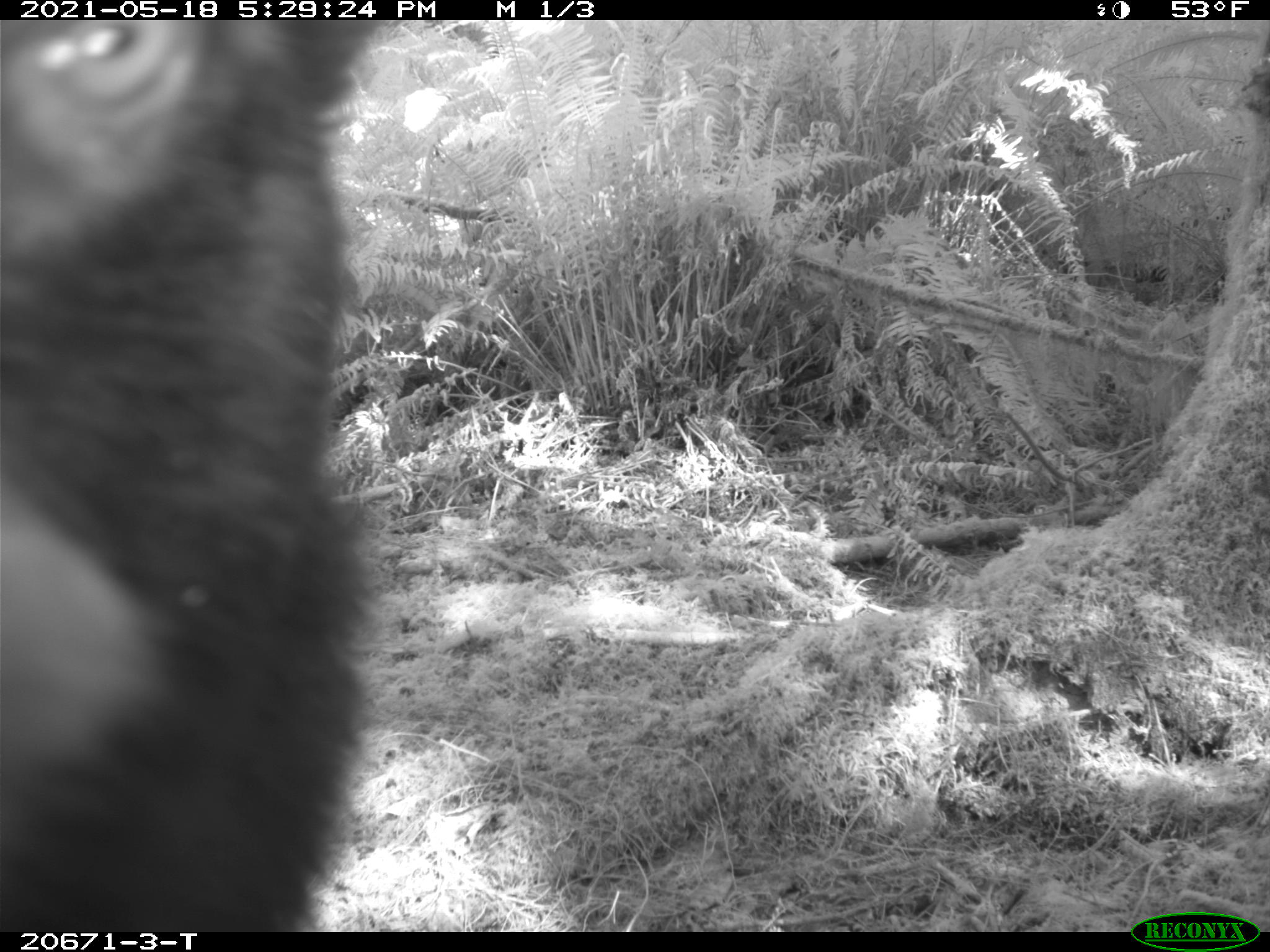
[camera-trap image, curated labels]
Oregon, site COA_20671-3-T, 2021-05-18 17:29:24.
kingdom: Animalia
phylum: Chordata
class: Mammalia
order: Carnivora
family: Ursidae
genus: Ursus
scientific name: Ursus americanus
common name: american black bear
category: black bear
Black bear (american black bear) (Ursus americanus).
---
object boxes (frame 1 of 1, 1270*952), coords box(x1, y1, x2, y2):
black bear: box(1, 21, 411, 929)